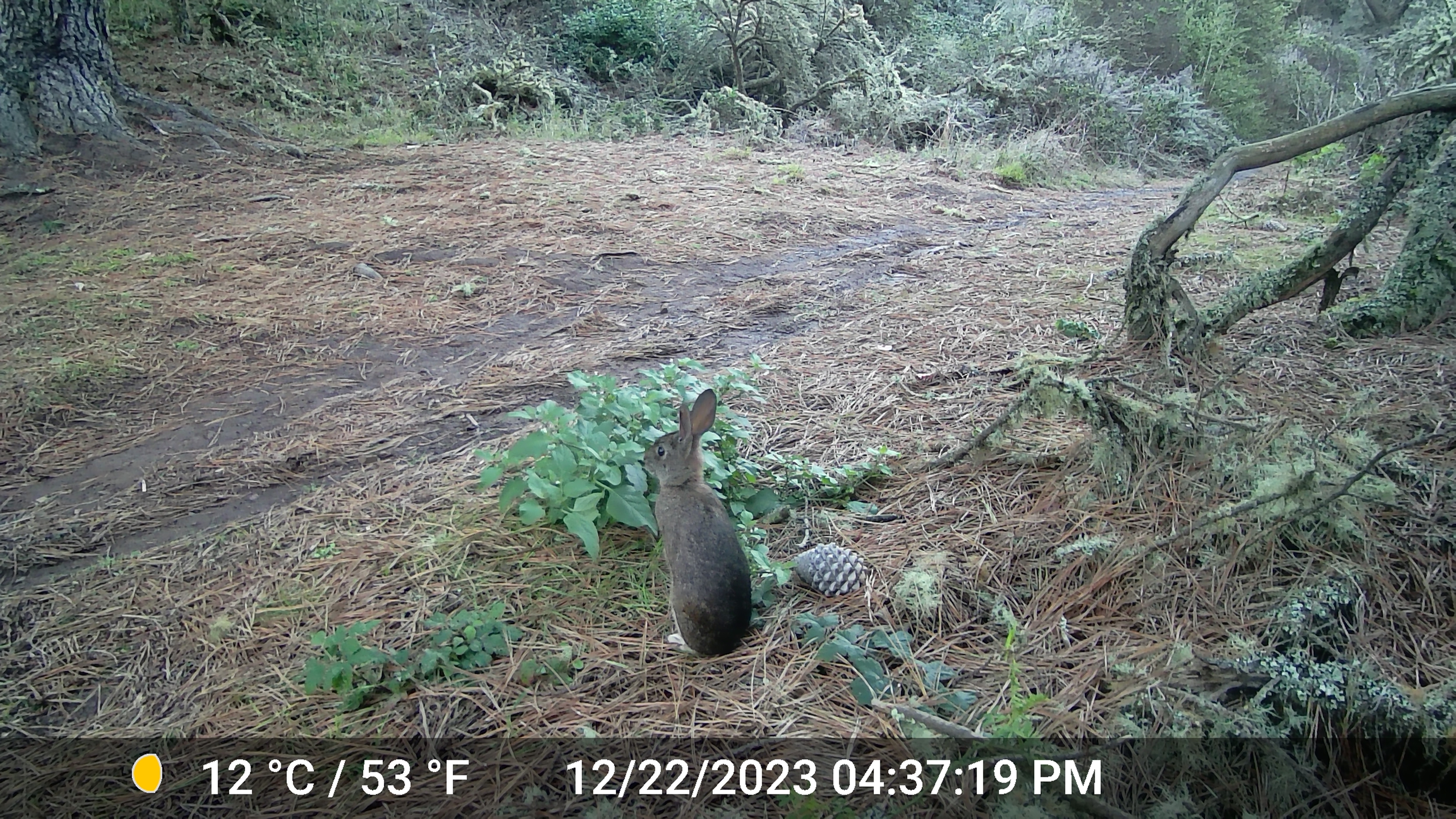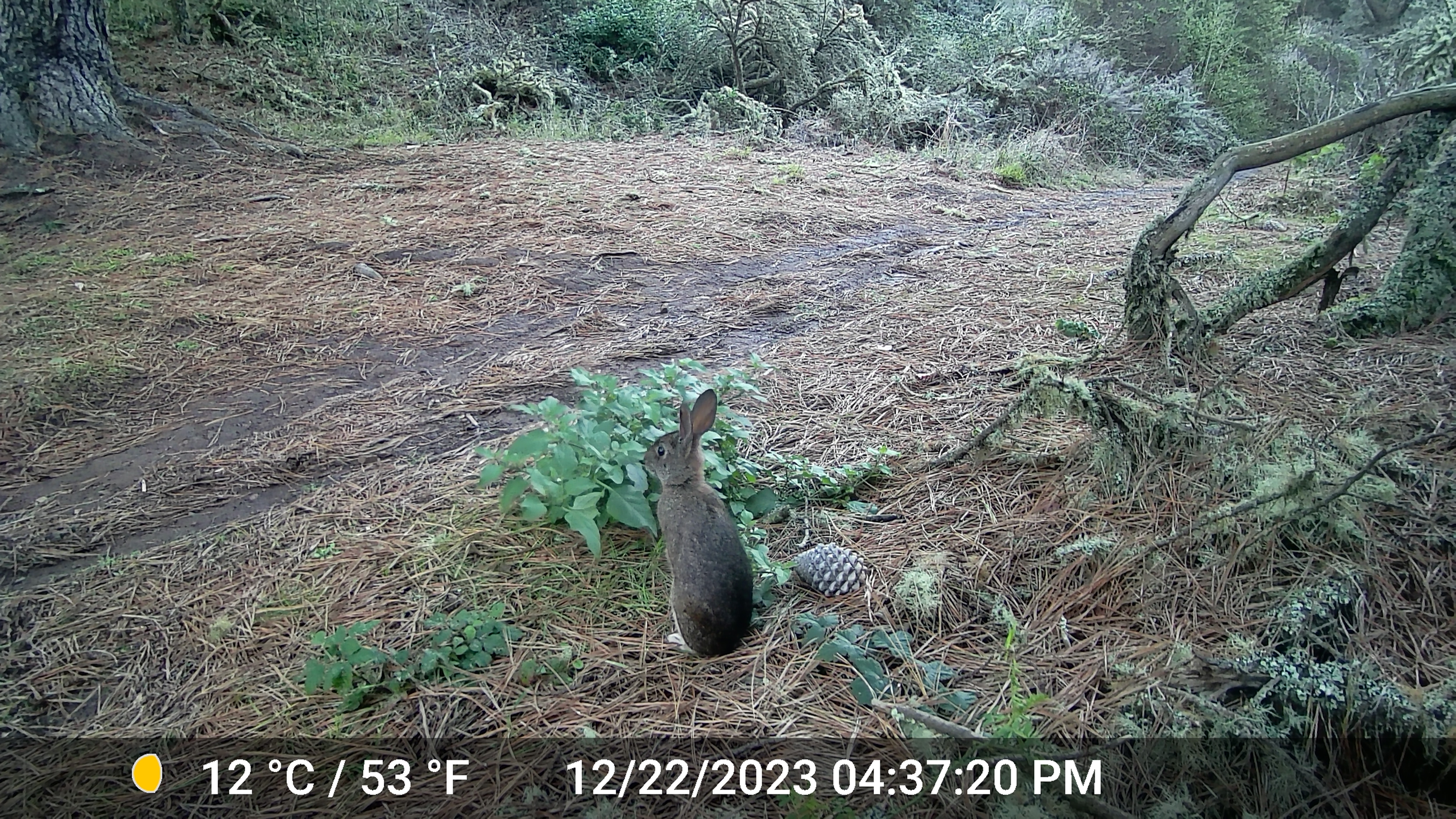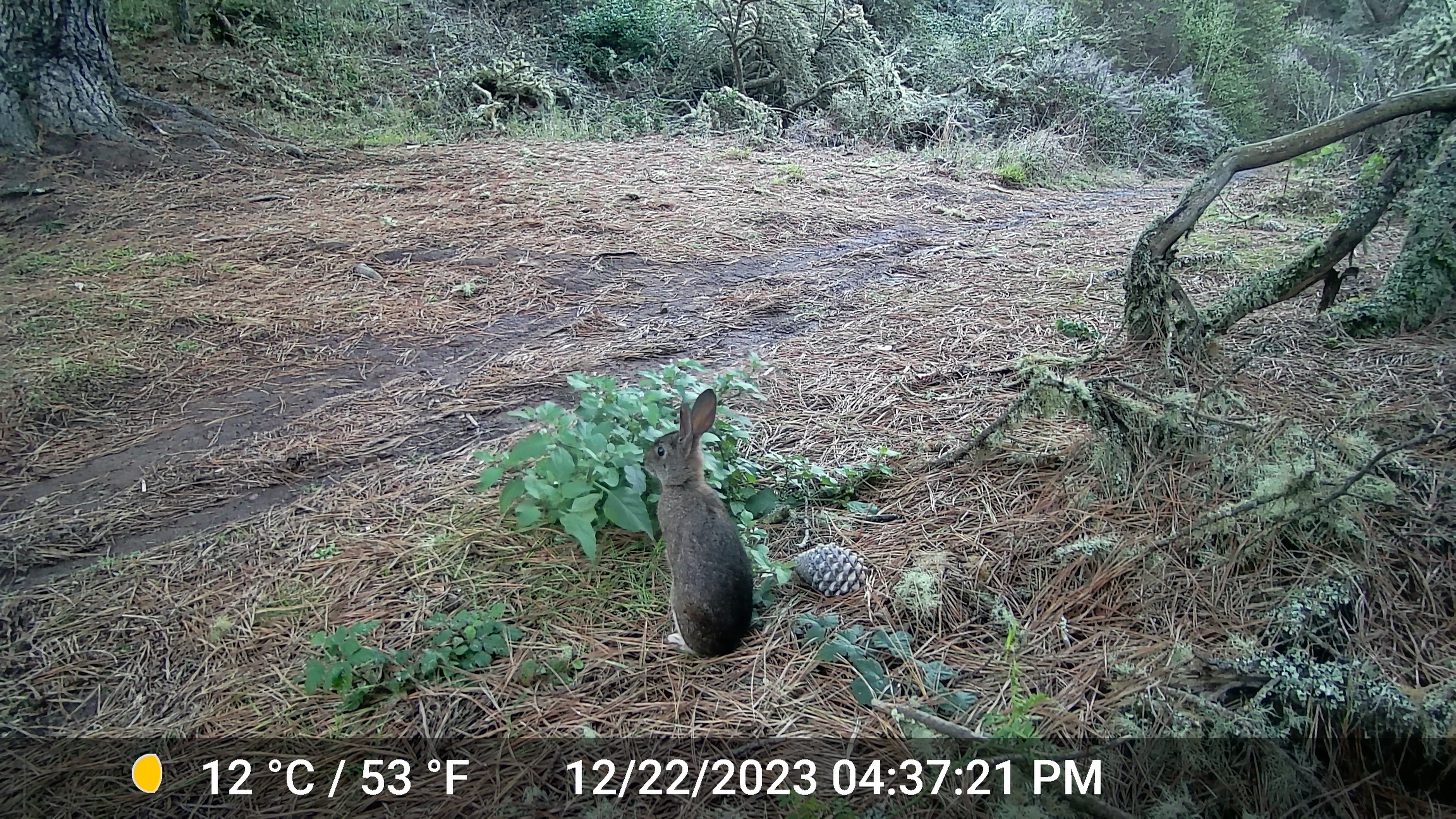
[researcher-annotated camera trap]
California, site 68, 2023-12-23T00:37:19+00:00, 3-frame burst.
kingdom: Animalia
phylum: Chordata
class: Mammalia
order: Lagomorpha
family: Leporidae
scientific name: Leporidae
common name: rabbit